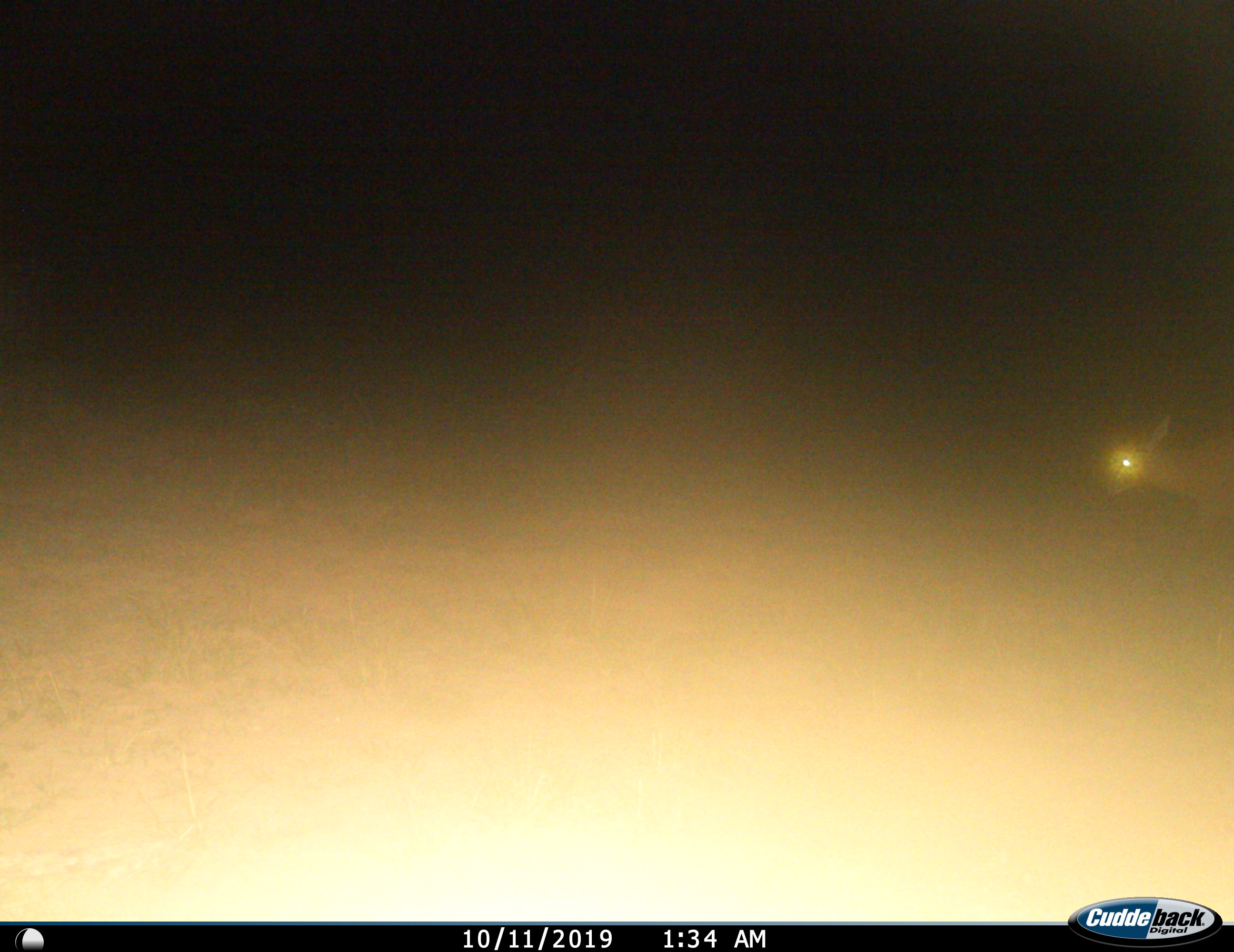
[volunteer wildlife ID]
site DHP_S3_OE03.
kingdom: Animalia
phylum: Chordata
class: Mammalia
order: Artiodactyla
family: Bovidae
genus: Raphicerus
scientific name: Raphicerus campestris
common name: steenbok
Steenbok (Raphicerus campestris), count 1. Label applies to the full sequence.